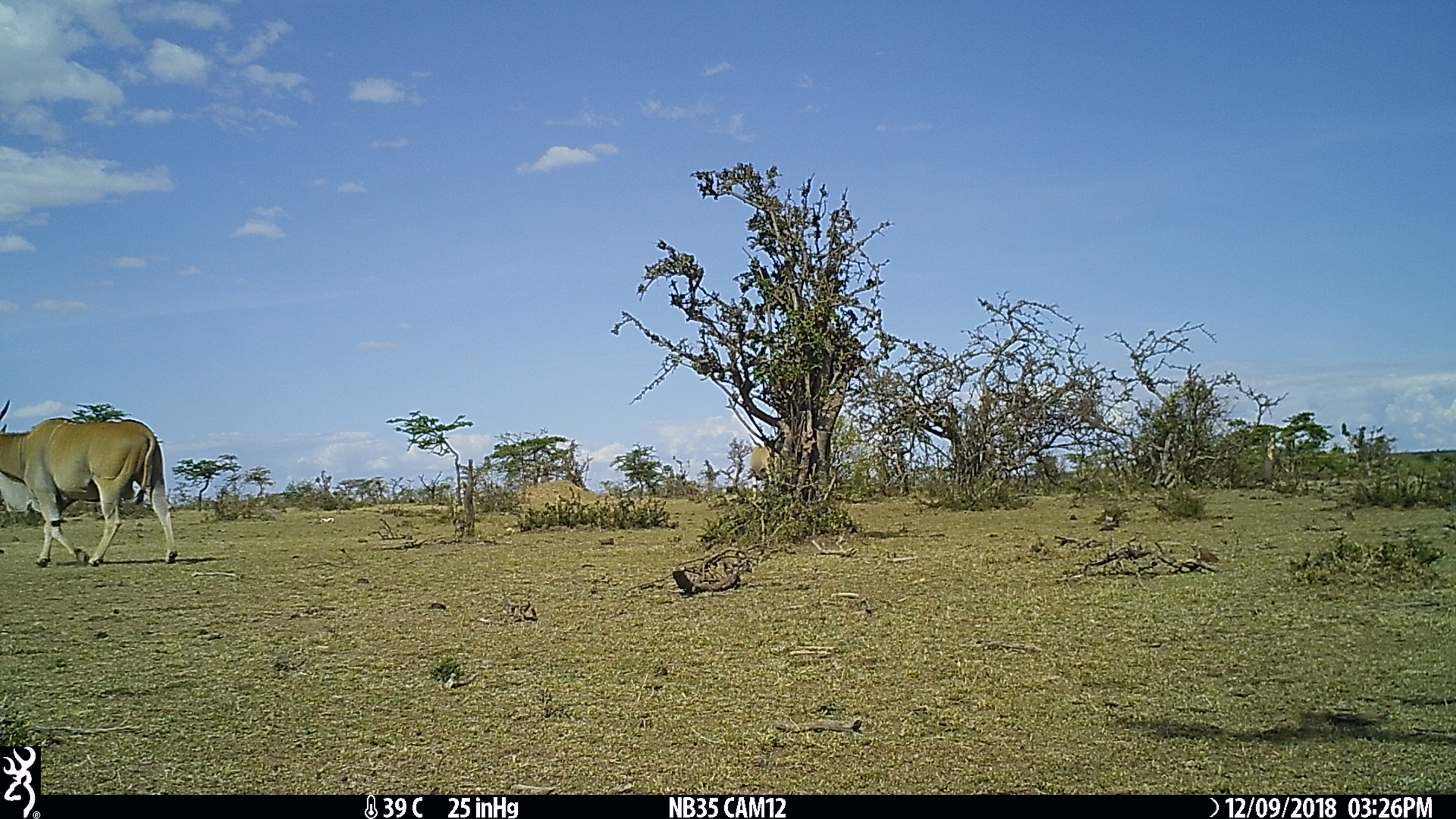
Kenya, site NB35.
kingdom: Animalia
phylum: Chordata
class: Mammalia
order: Artiodactyla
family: Bovidae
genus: Tragelaphus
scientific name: Tragelaphus oryx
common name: eland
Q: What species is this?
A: Eland (Tragelaphus oryx).